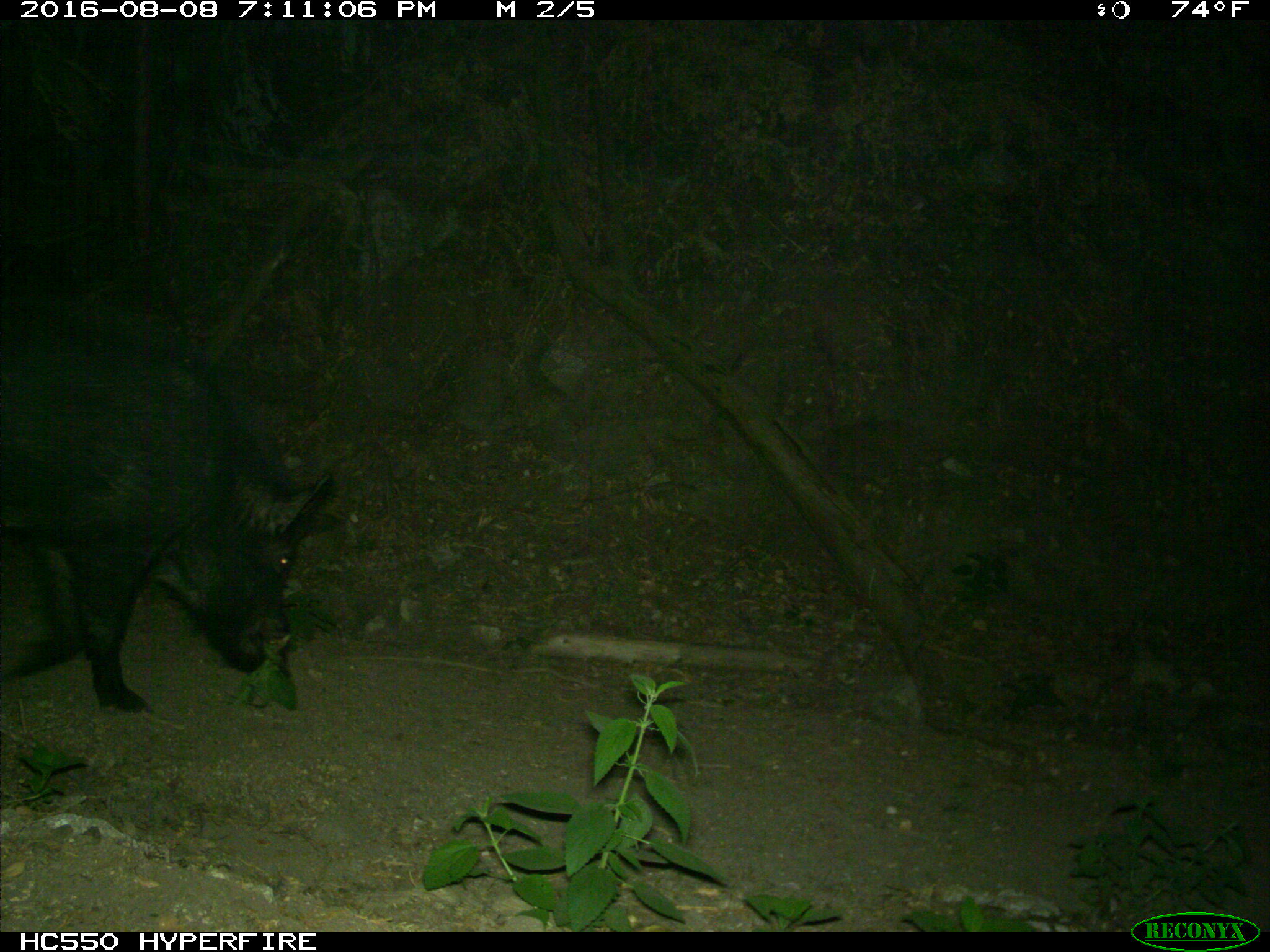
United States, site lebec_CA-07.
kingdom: Animalia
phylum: Chordata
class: Mammalia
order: Artiodactyla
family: Suidae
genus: Sus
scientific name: Sus scrofa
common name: wild boar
Sus scrofa (wild boar).